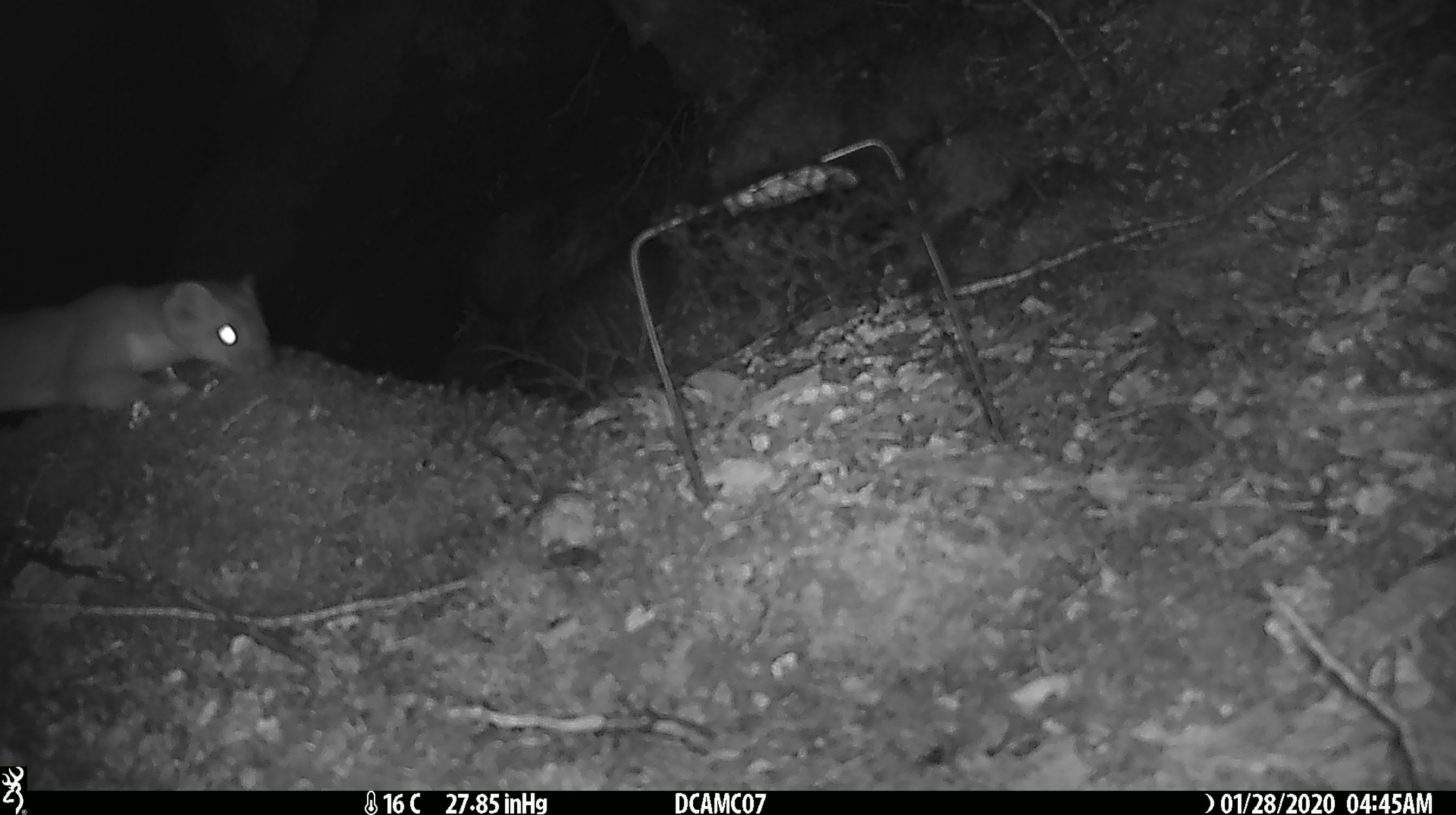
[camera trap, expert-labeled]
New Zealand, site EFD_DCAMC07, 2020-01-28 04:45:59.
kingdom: Animalia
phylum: Chordata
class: Mammalia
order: Carnivora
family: Mustelidae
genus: Mustela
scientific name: Mustela erminea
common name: stoat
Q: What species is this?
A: Stoat (Mustela erminea).